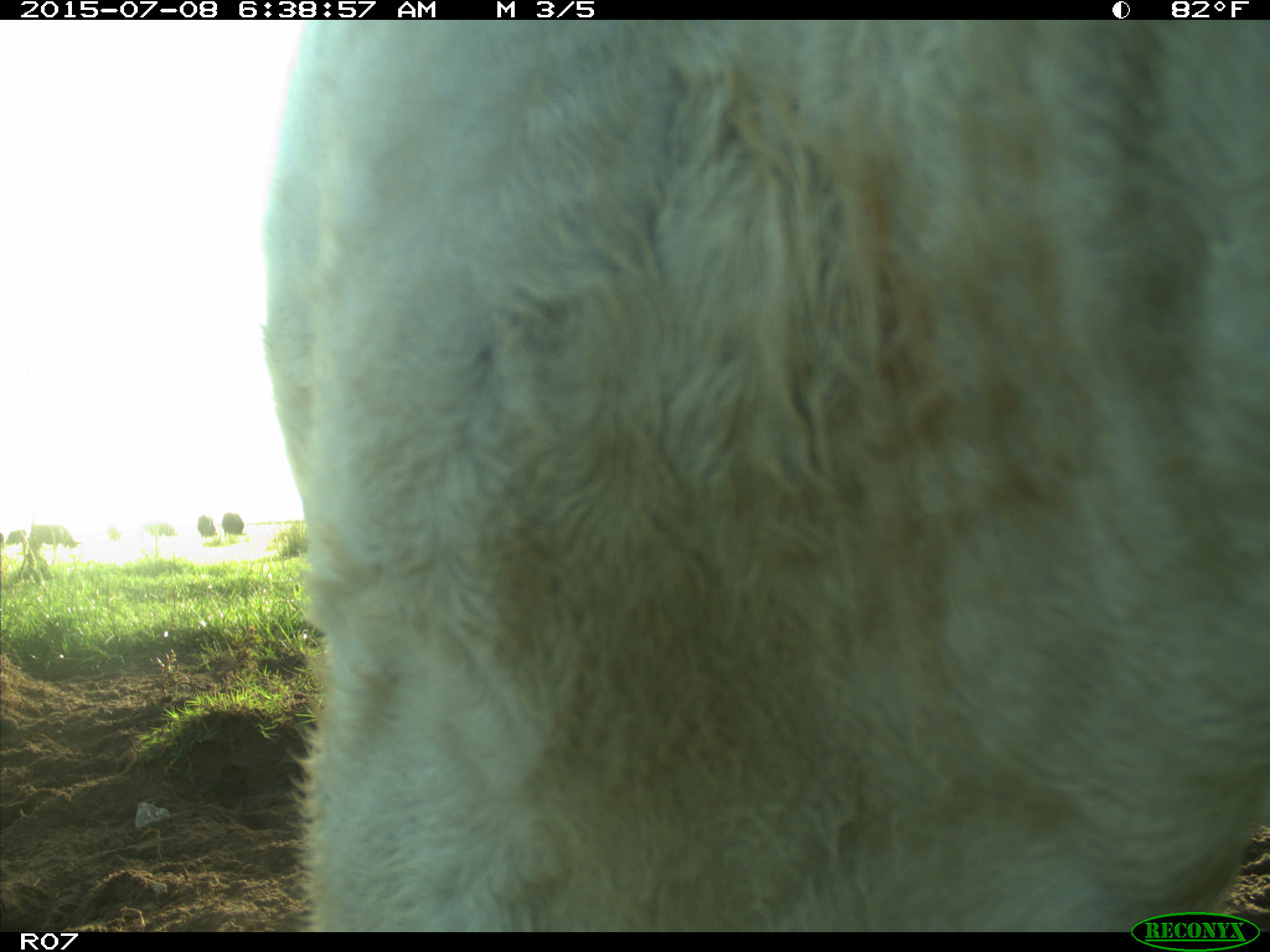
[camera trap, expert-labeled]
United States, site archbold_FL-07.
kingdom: Animalia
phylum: Chordata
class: Mammalia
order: Artiodactyla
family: Bovidae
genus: Bos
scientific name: Bos taurus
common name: domestic cow